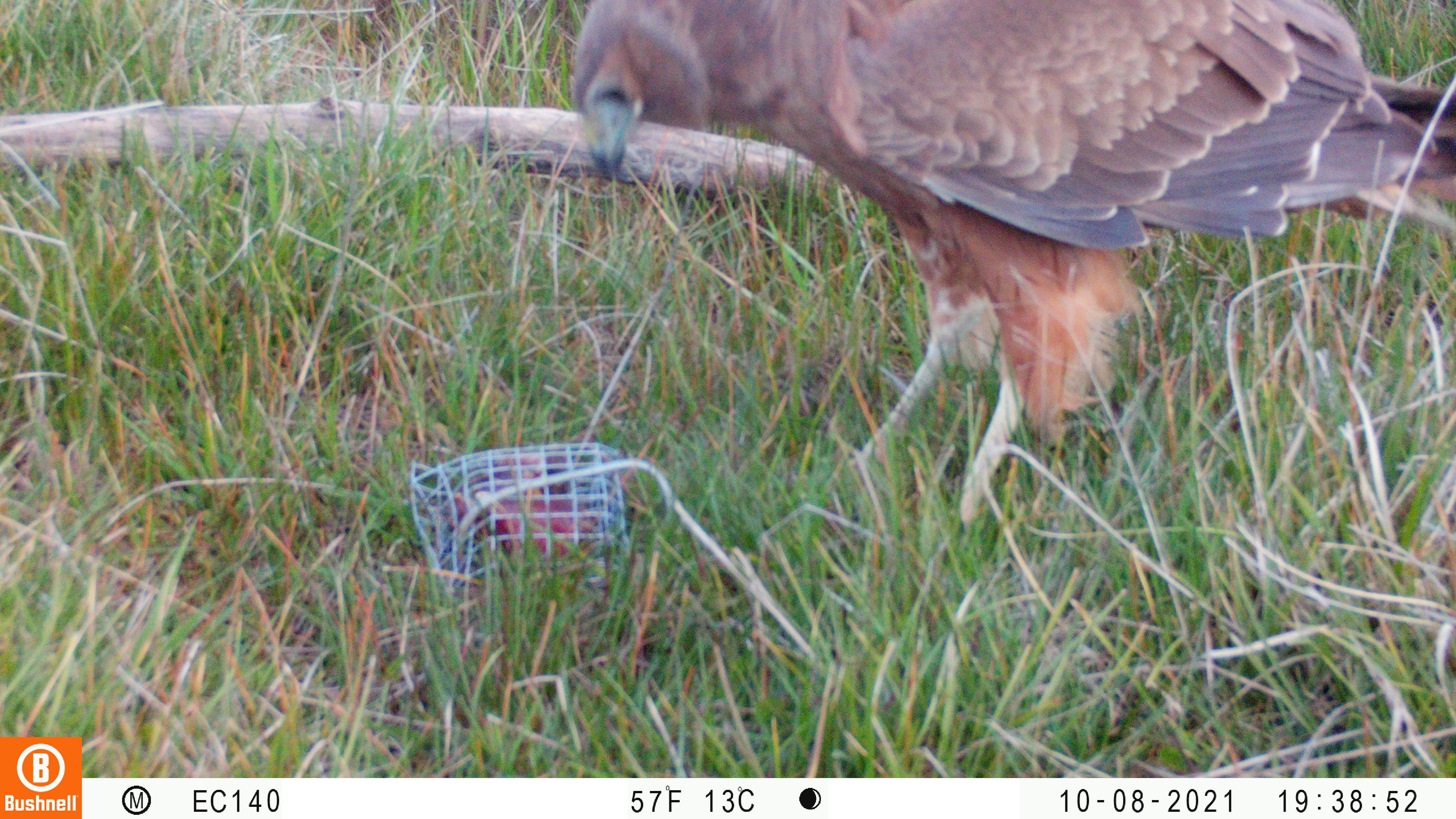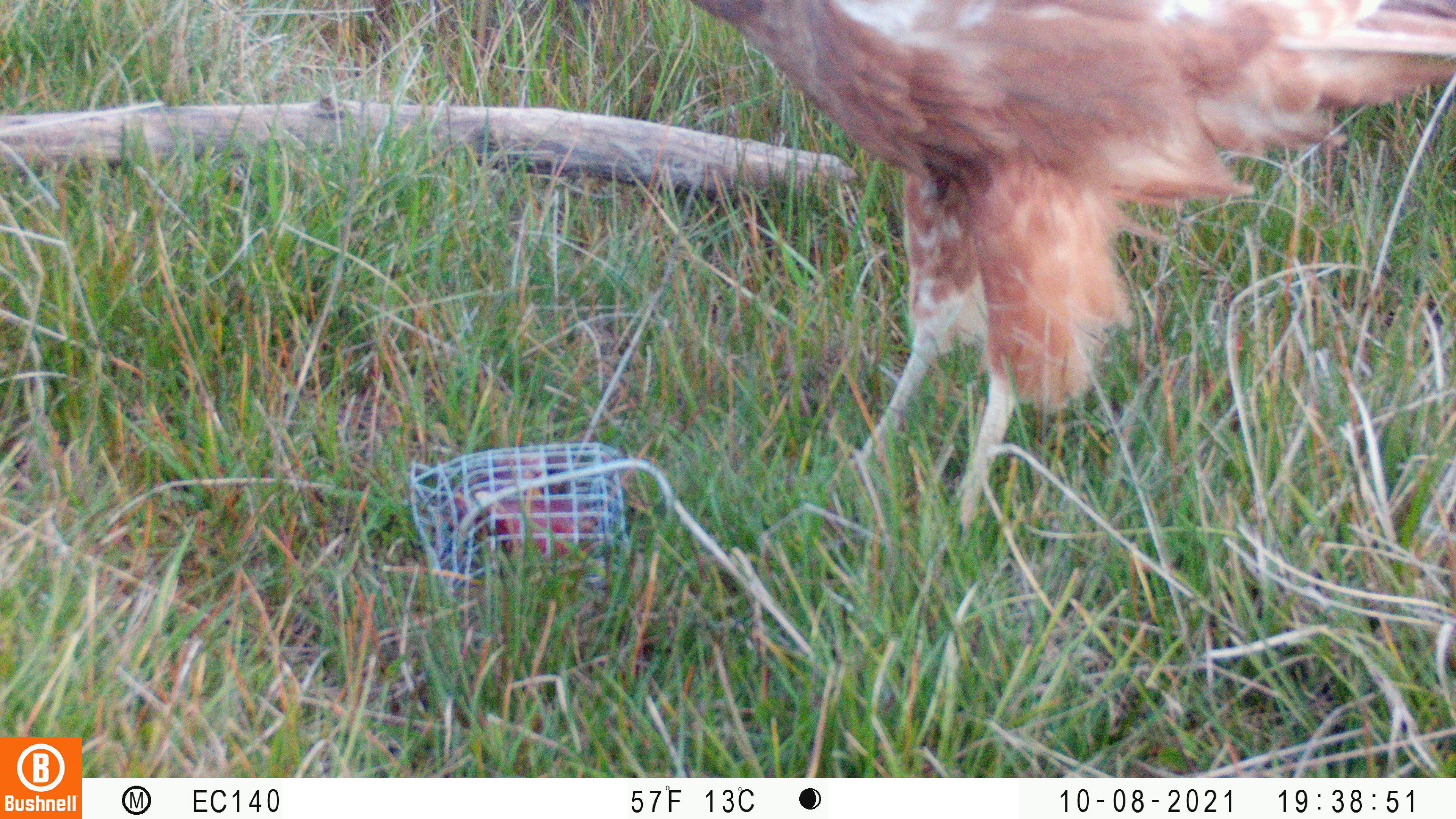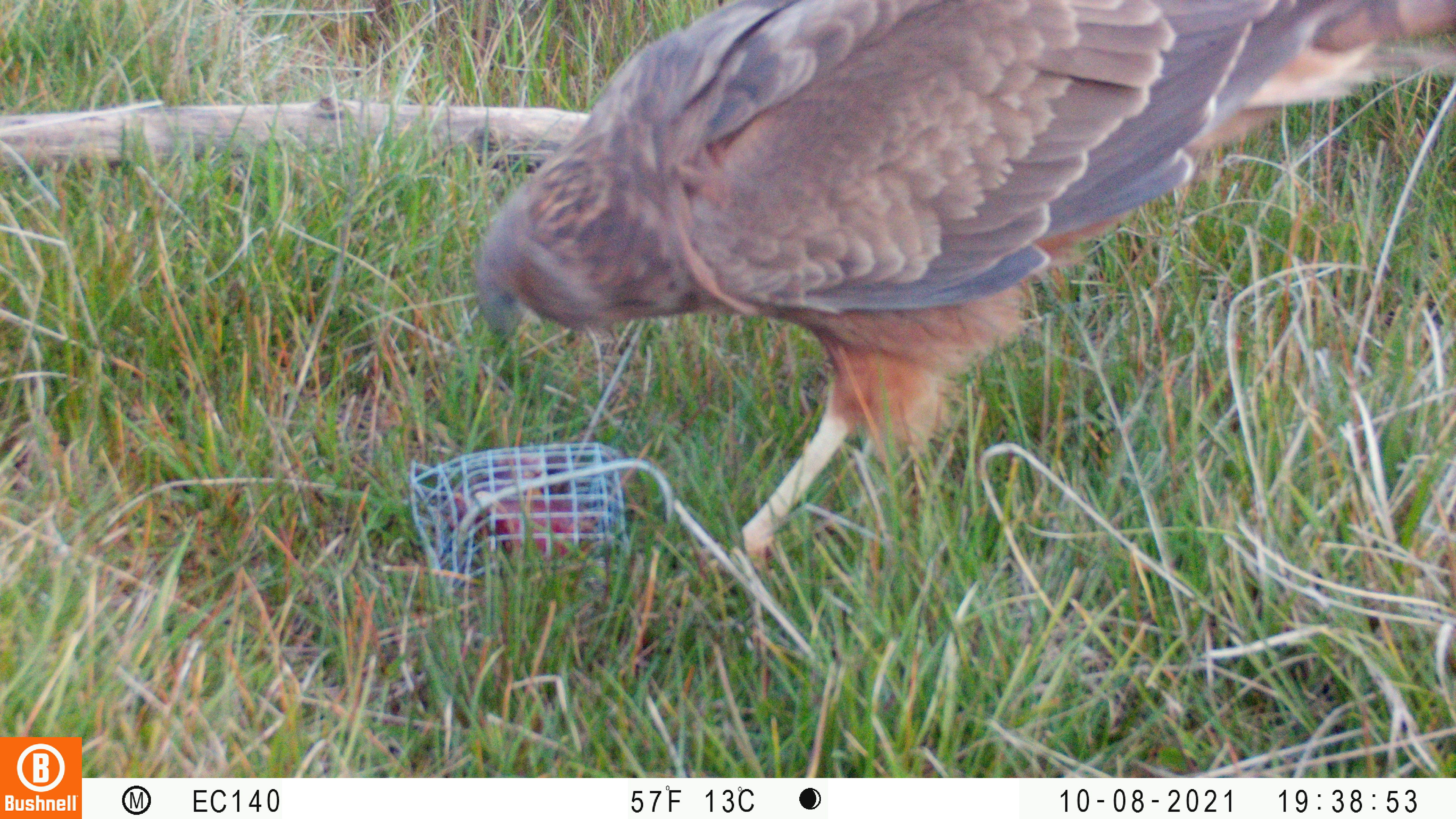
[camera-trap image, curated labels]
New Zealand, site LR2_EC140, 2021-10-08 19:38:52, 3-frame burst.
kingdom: Animalia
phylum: Chordata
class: Aves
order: Accipitriformes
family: Accipitridae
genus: Circus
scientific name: Circus approximans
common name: swamp harrier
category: harrier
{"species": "harrier (swamp harrier) (Circus approximans)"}